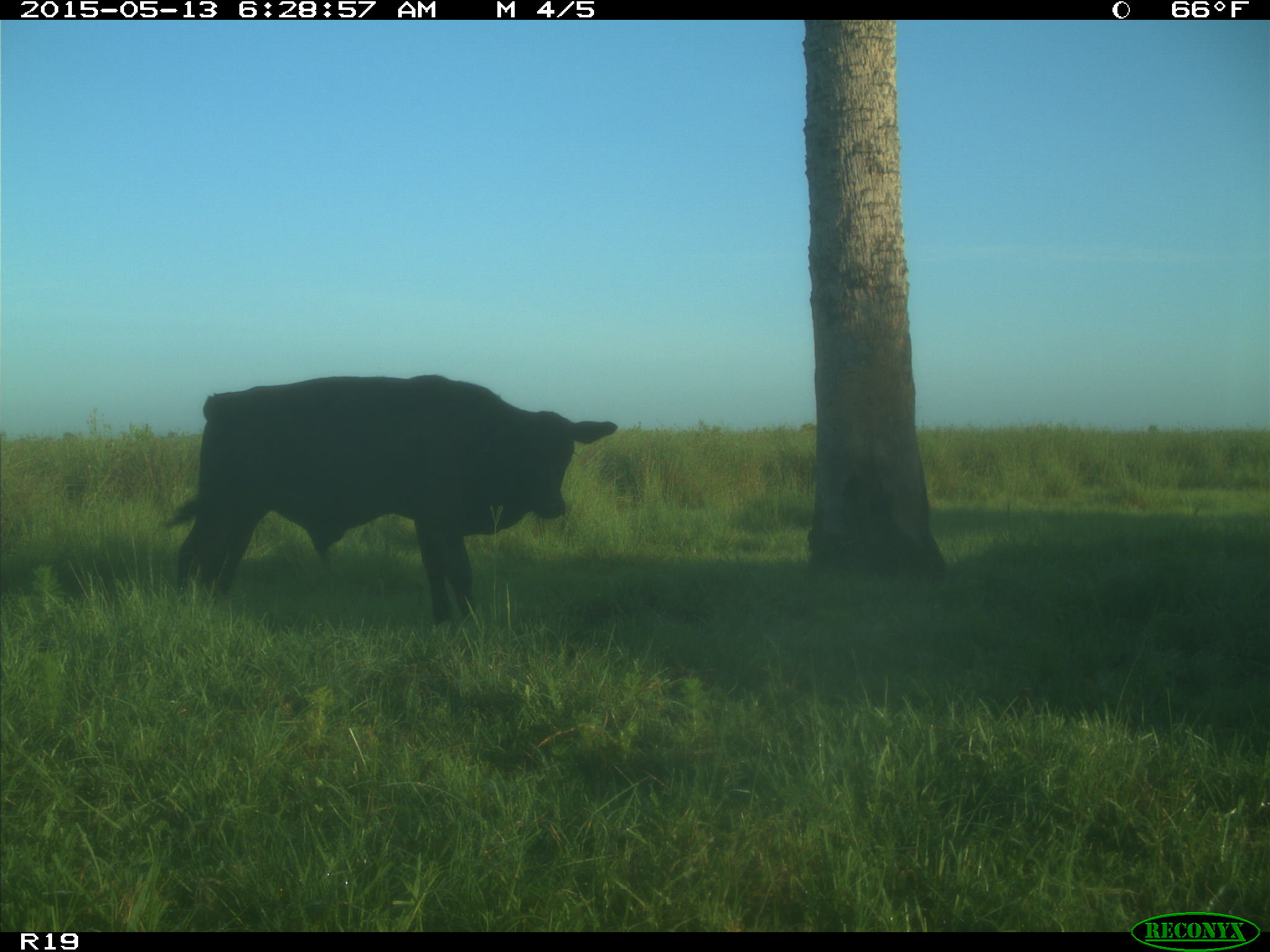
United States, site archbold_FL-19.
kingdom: Animalia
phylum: Chordata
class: Mammalia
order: Artiodactyla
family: Bovidae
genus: Bos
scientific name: Bos taurus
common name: domestic cow